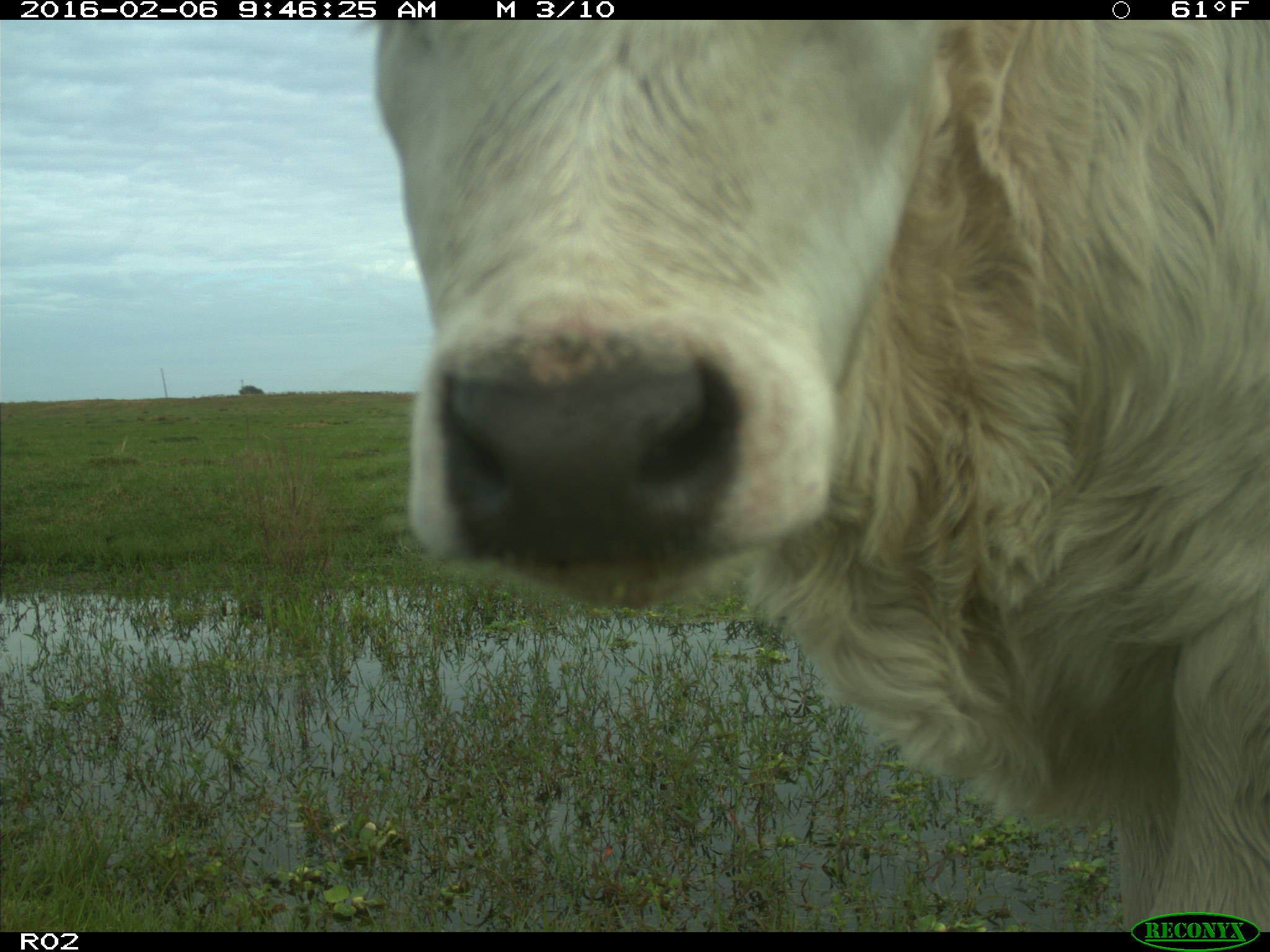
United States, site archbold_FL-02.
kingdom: Animalia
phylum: Chordata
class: Mammalia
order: Artiodactyla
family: Bovidae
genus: Bos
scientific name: Bos taurus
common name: domestic cow